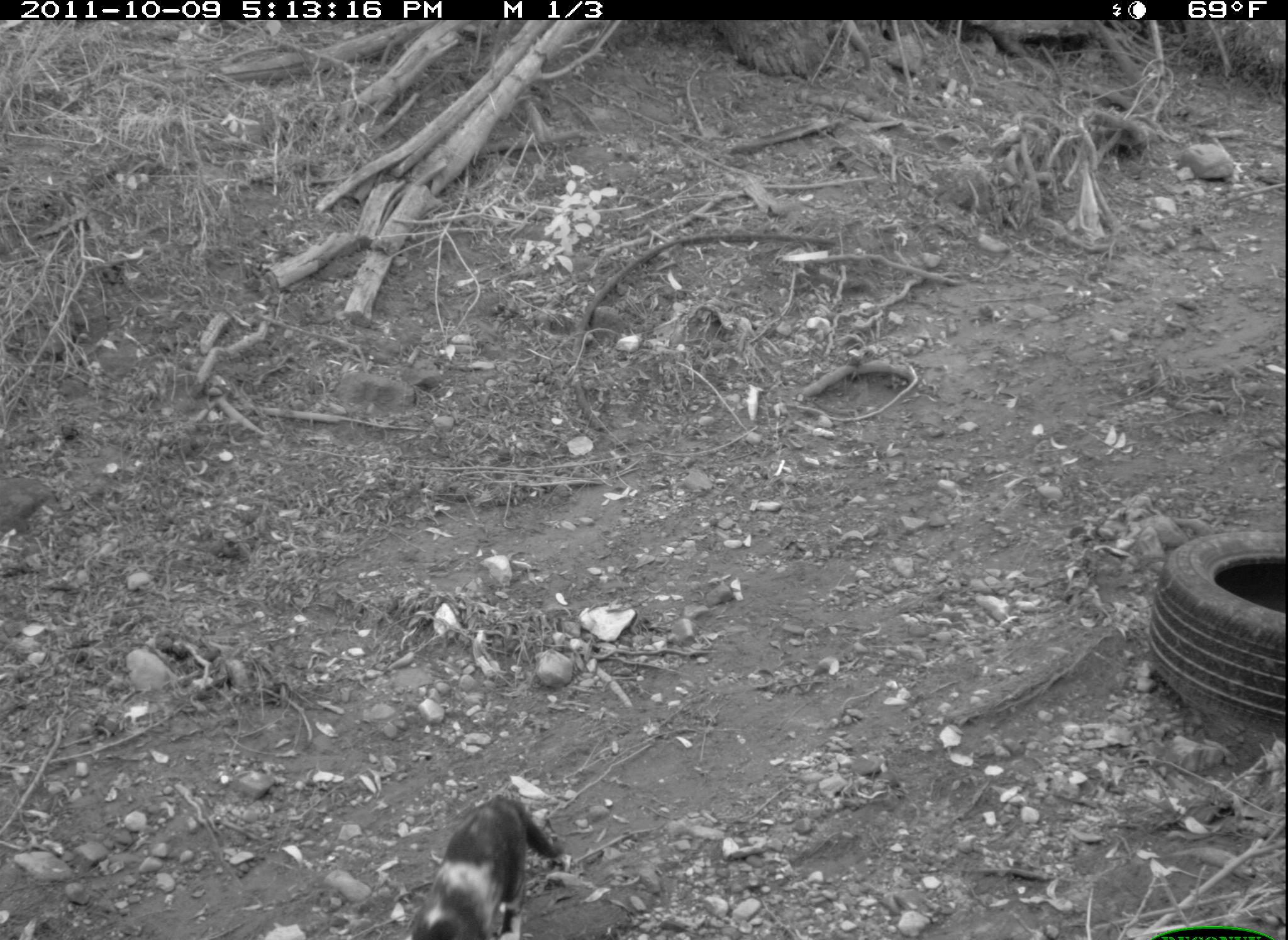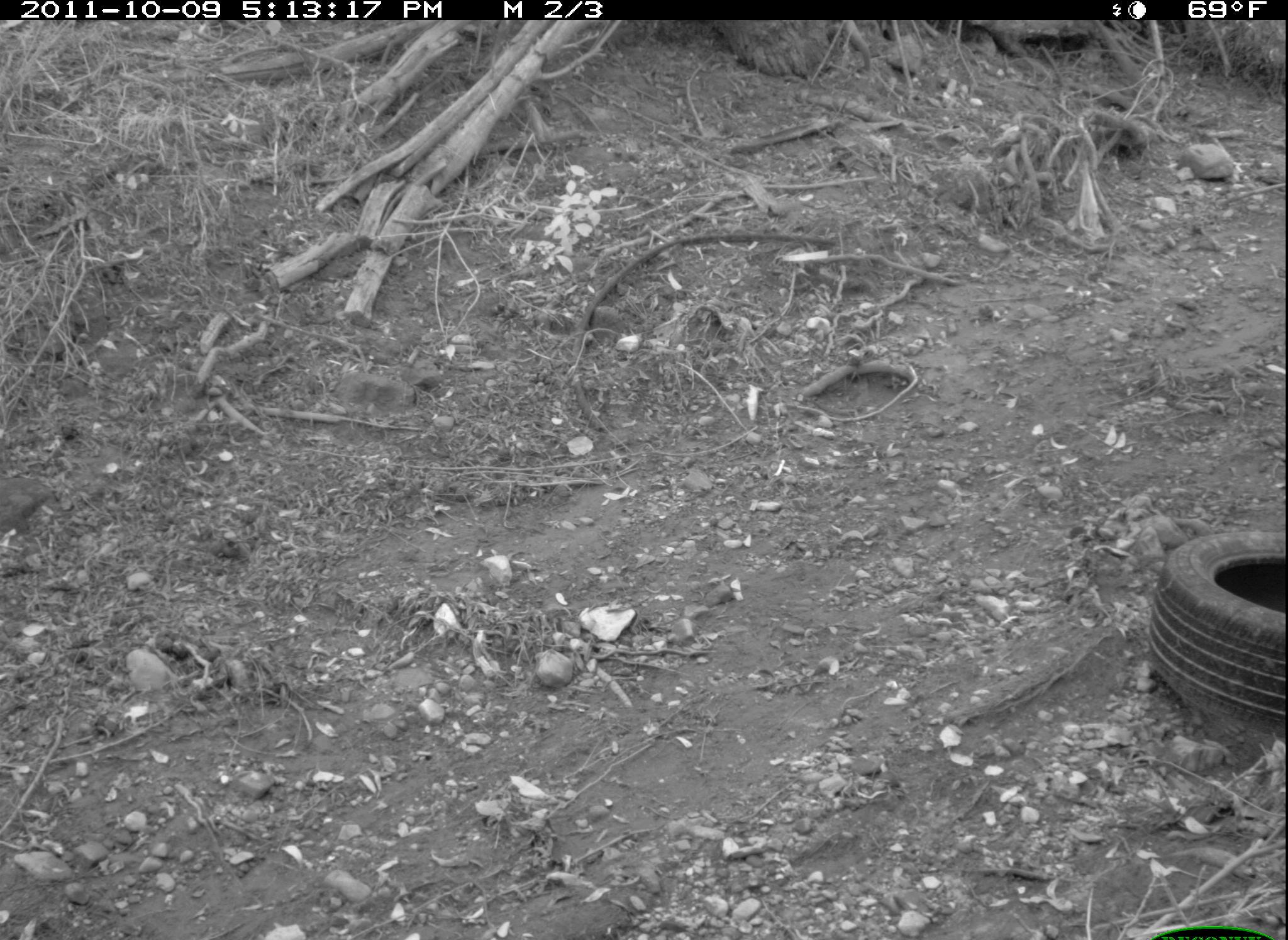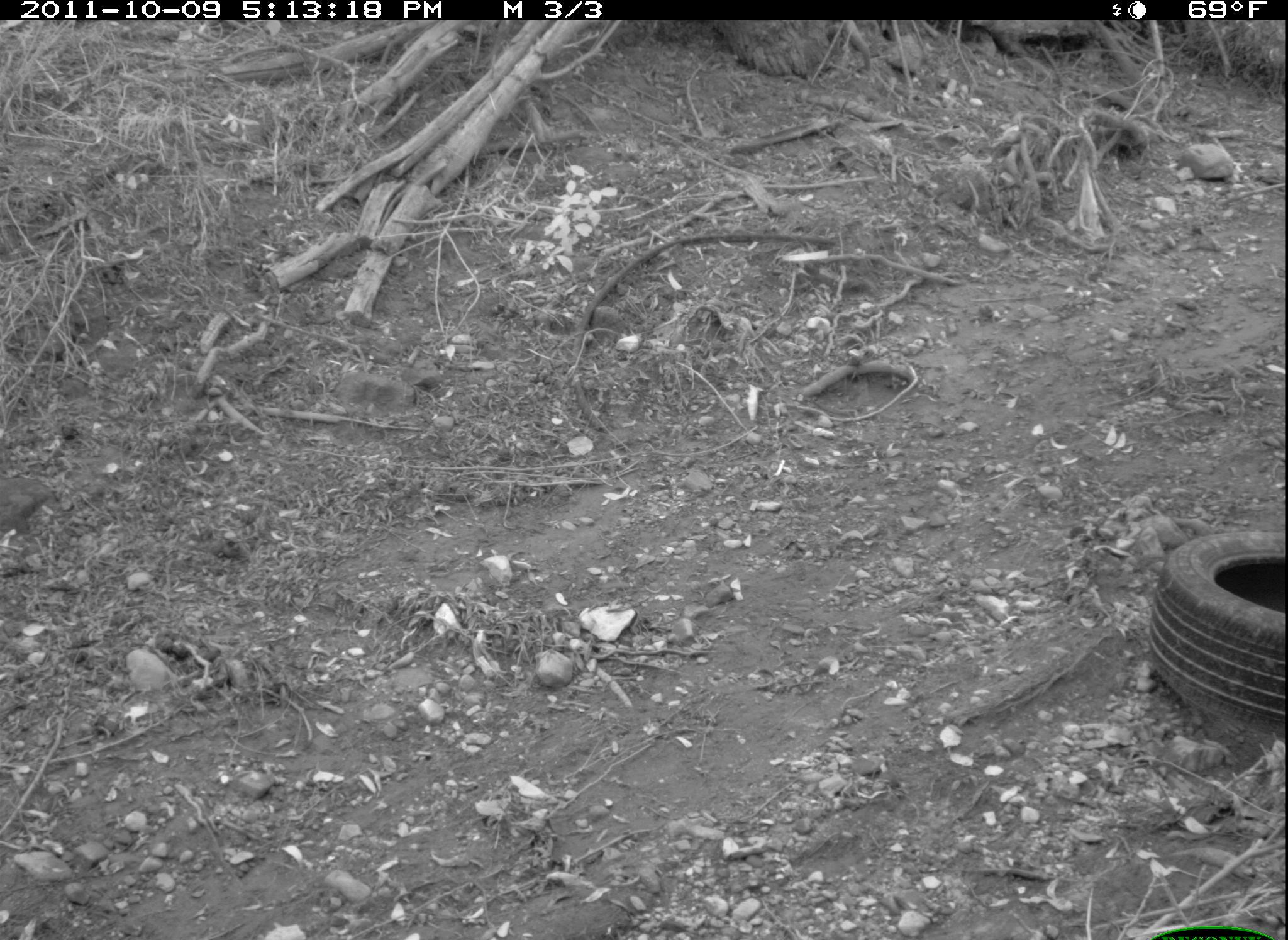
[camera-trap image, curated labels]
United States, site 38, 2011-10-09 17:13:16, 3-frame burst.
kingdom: Animalia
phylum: Chordata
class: Mammalia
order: Carnivora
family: Felidae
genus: Felis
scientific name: Felis catus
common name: cat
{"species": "cat (Felis catus)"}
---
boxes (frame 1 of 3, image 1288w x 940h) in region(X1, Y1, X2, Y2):
cat: region(391, 794, 573, 940)